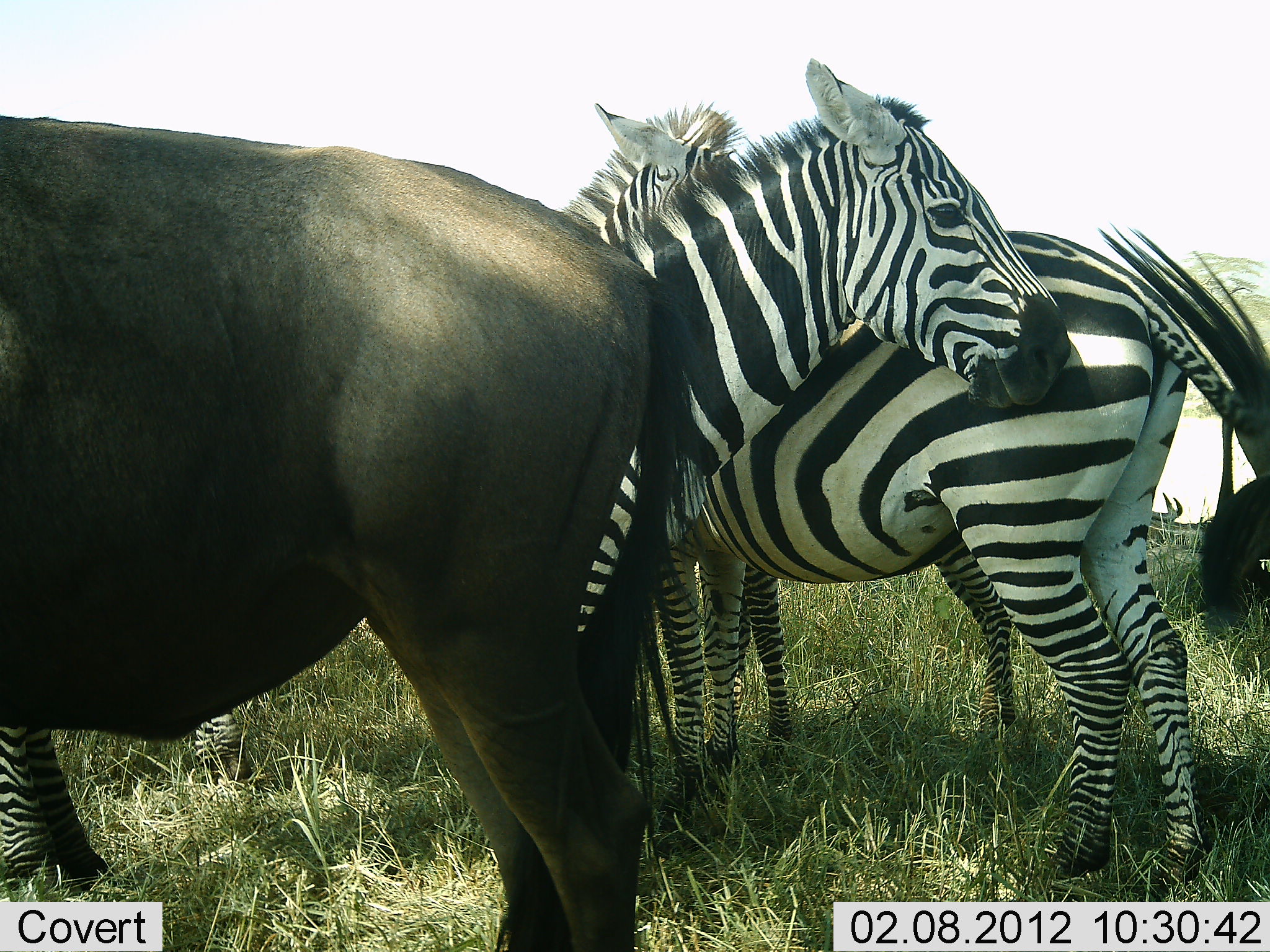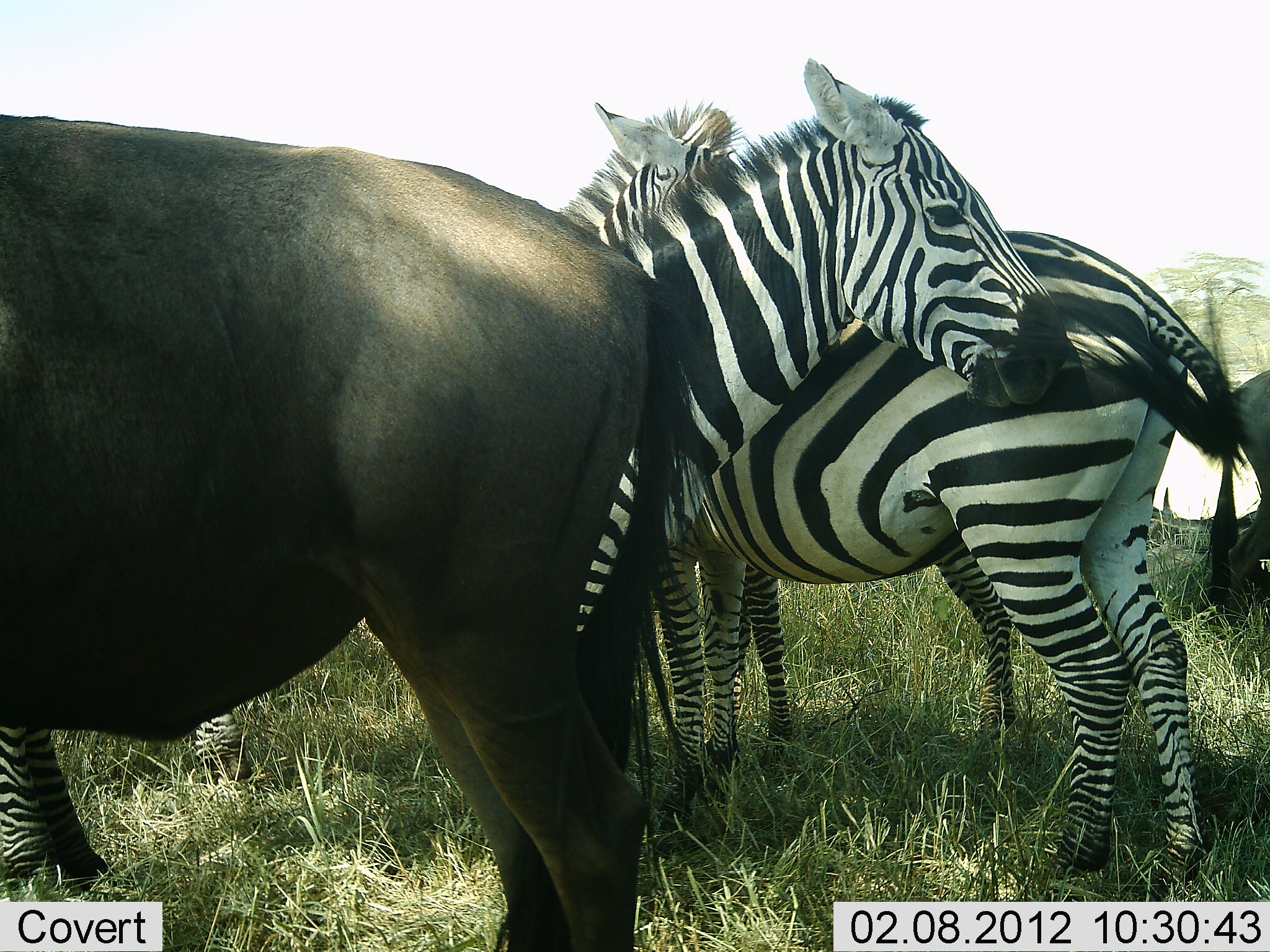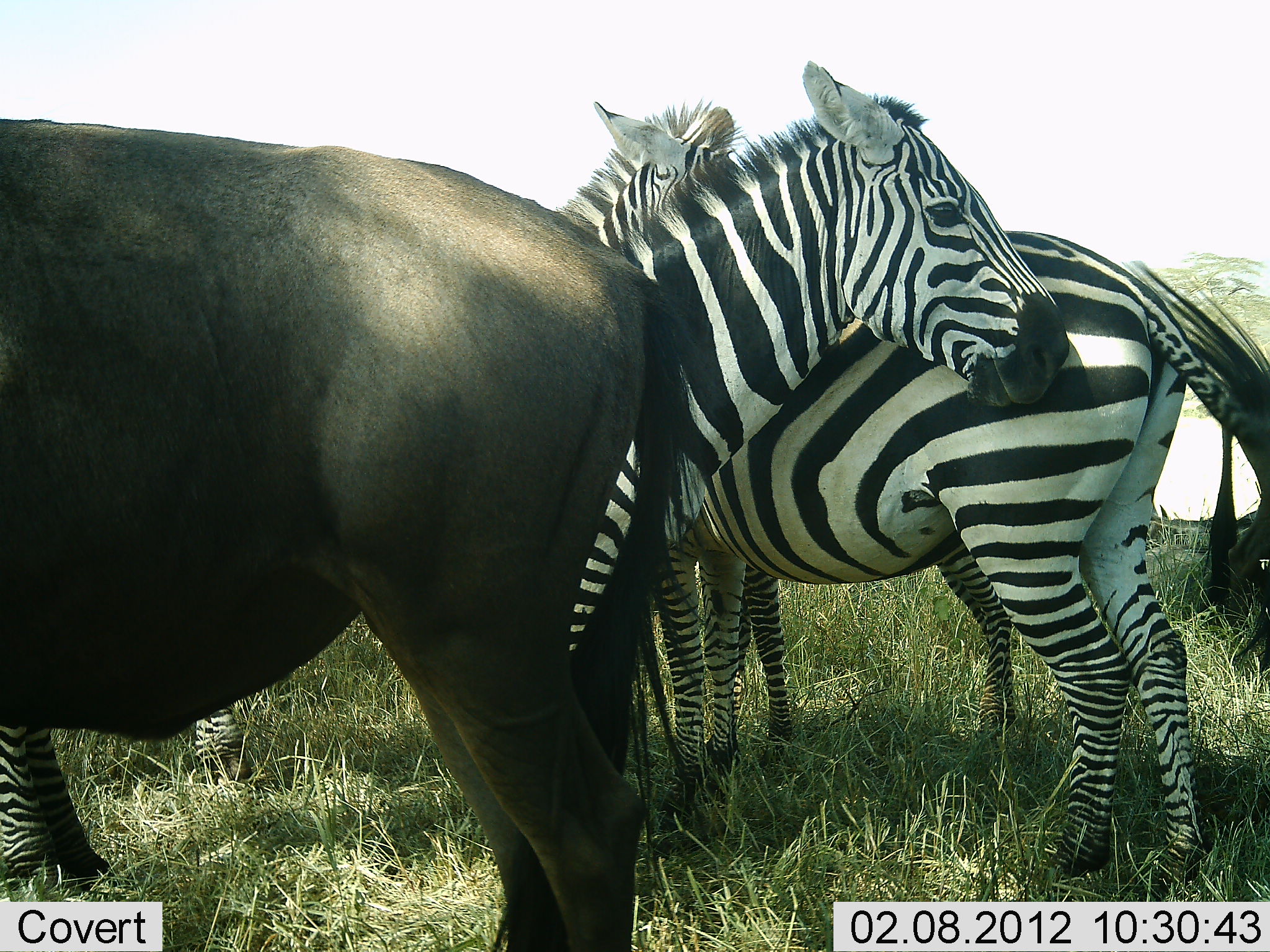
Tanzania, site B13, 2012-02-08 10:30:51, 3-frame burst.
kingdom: Animalia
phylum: Chordata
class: Mammalia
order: Artiodactyla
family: Bovidae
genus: Connochaetes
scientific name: Connochaetes taurinus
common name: blue wildebeest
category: wildebeest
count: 2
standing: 96%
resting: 4%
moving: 4%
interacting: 0%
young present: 0%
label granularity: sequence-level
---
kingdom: Animalia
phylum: Chordata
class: Mammalia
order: Perissodactyla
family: Equidae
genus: Equus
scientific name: Equus quagga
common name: plains zebra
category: zebra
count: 3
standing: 91%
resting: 3%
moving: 6%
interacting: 31%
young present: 16%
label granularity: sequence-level